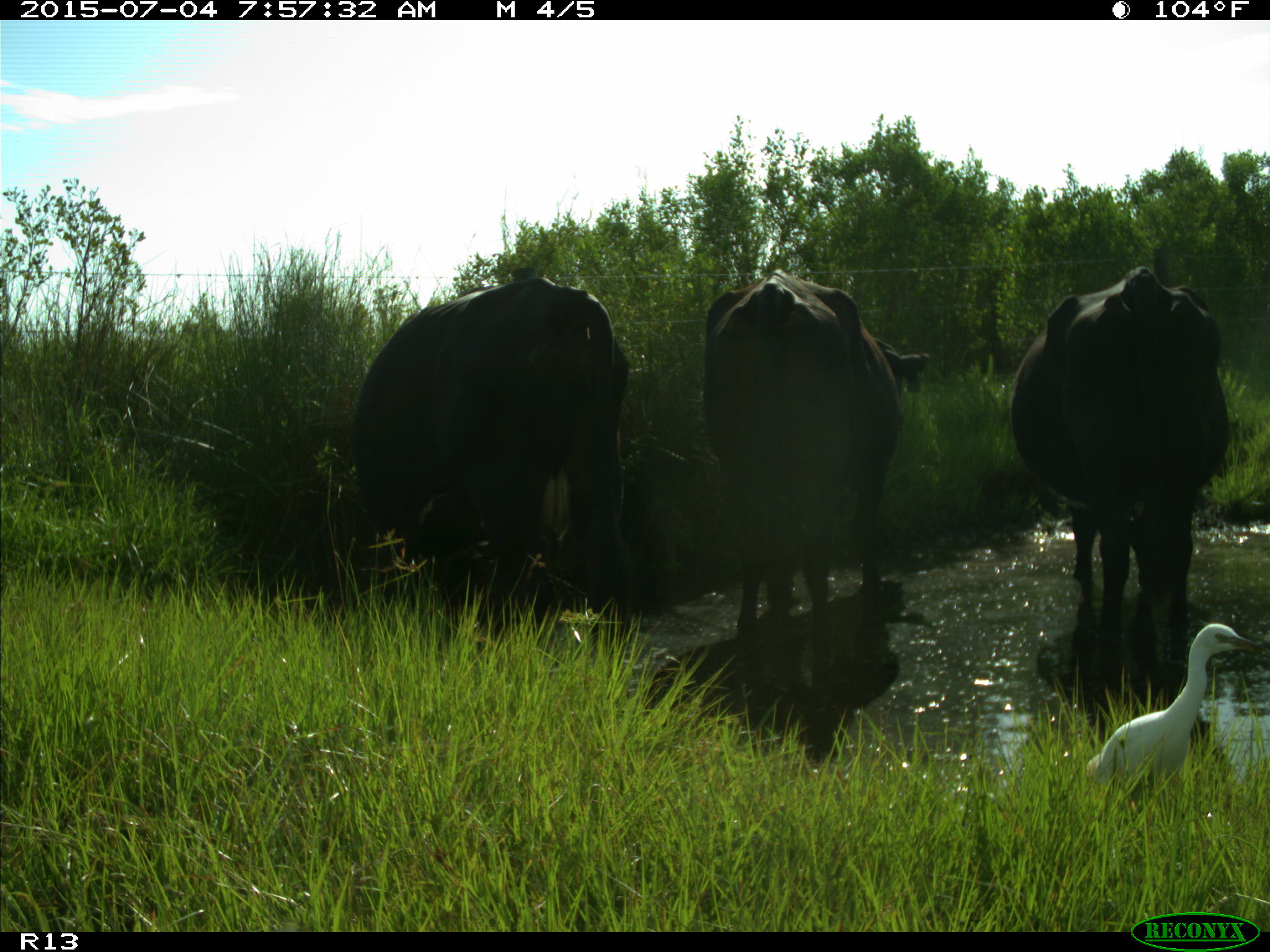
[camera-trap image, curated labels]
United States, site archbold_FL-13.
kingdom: Animalia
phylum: Chordata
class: Mammalia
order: Artiodactyla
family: Bovidae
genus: Bos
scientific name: Bos taurus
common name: domestic cow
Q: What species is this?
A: Bos taurus (domestic cow).